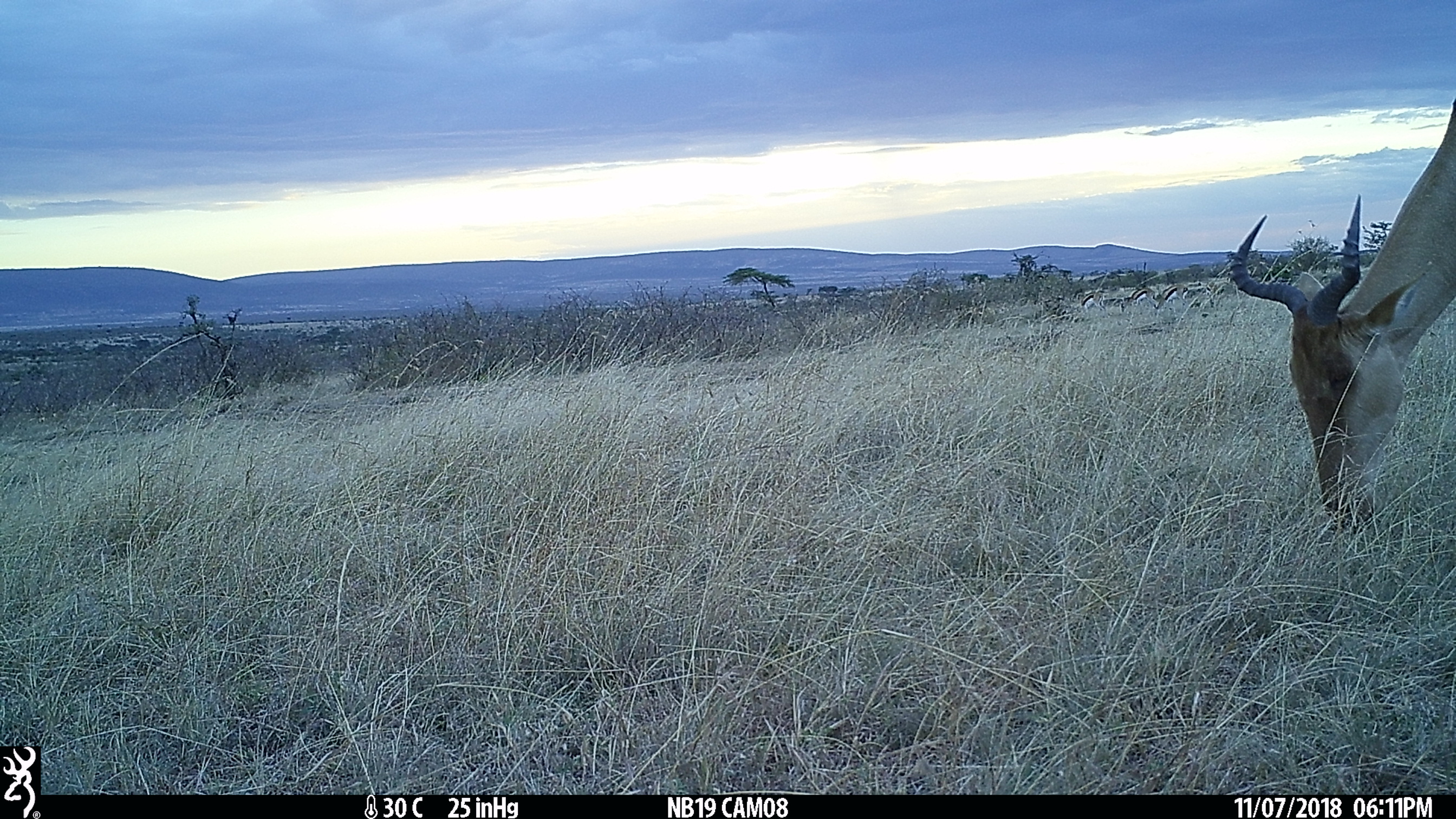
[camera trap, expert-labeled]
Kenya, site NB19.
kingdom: Animalia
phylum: Chordata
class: Mammalia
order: Artiodactyla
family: Bovidae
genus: Eudorcas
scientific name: Eudorcas thomsonii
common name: thomon's gazelle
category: gazelle thomsons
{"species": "gazelle thomsons (thomon's gazelle) (Eudorcas thomsonii)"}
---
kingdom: Animalia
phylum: Chordata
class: Mammalia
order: Artiodactyla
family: Bovidae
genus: Alcelaphus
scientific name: Alcelaphus buselaphus cokii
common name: coke's hartebeest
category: hartebeest cokes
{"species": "hartebeest cokes (coke's hartebeest) (Alcelaphus buselaphus cokii)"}